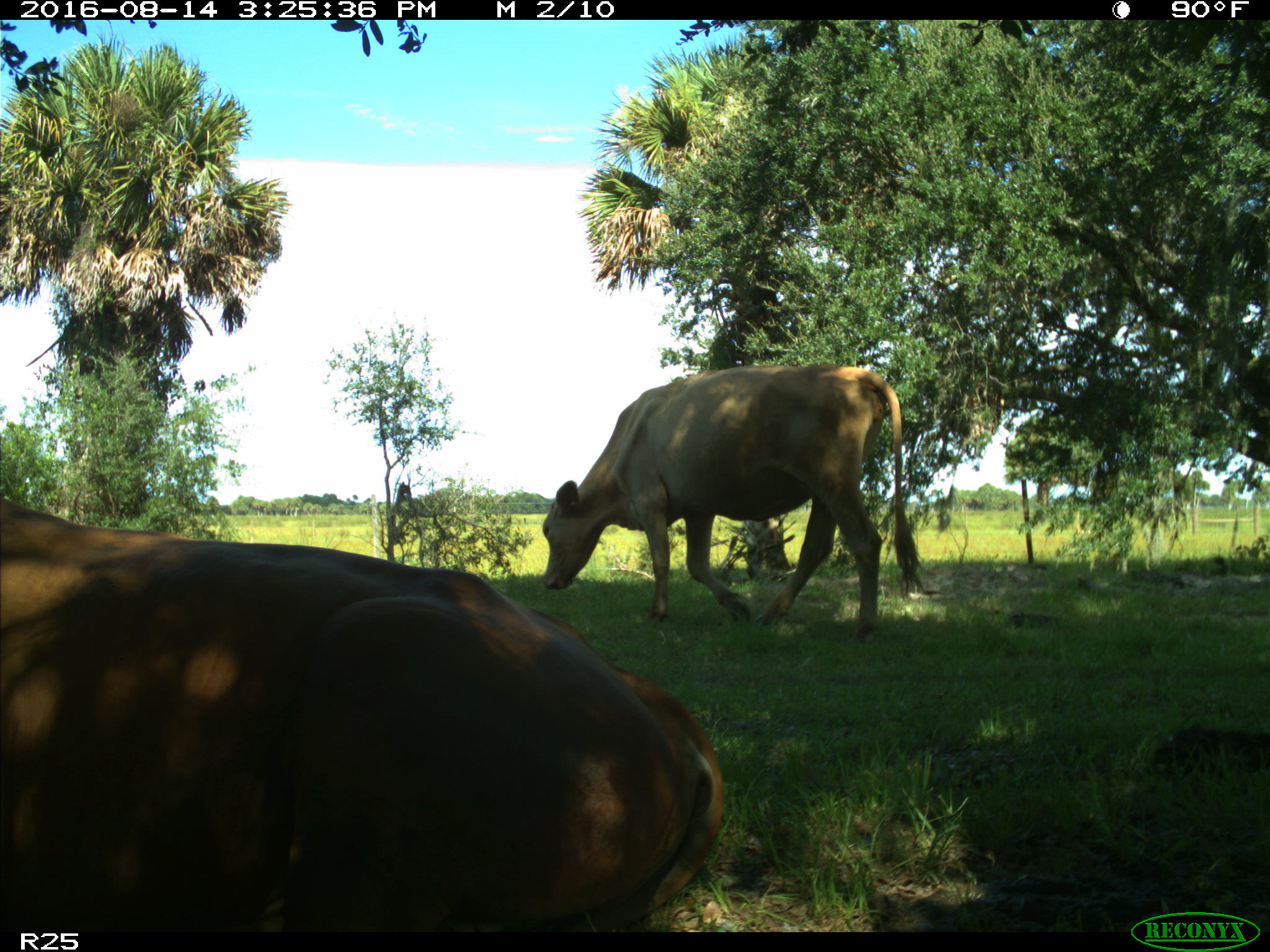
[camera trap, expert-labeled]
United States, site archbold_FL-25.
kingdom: Animalia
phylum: Chordata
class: Mammalia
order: Artiodactyla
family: Bovidae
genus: Bos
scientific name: Bos taurus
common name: domestic cow